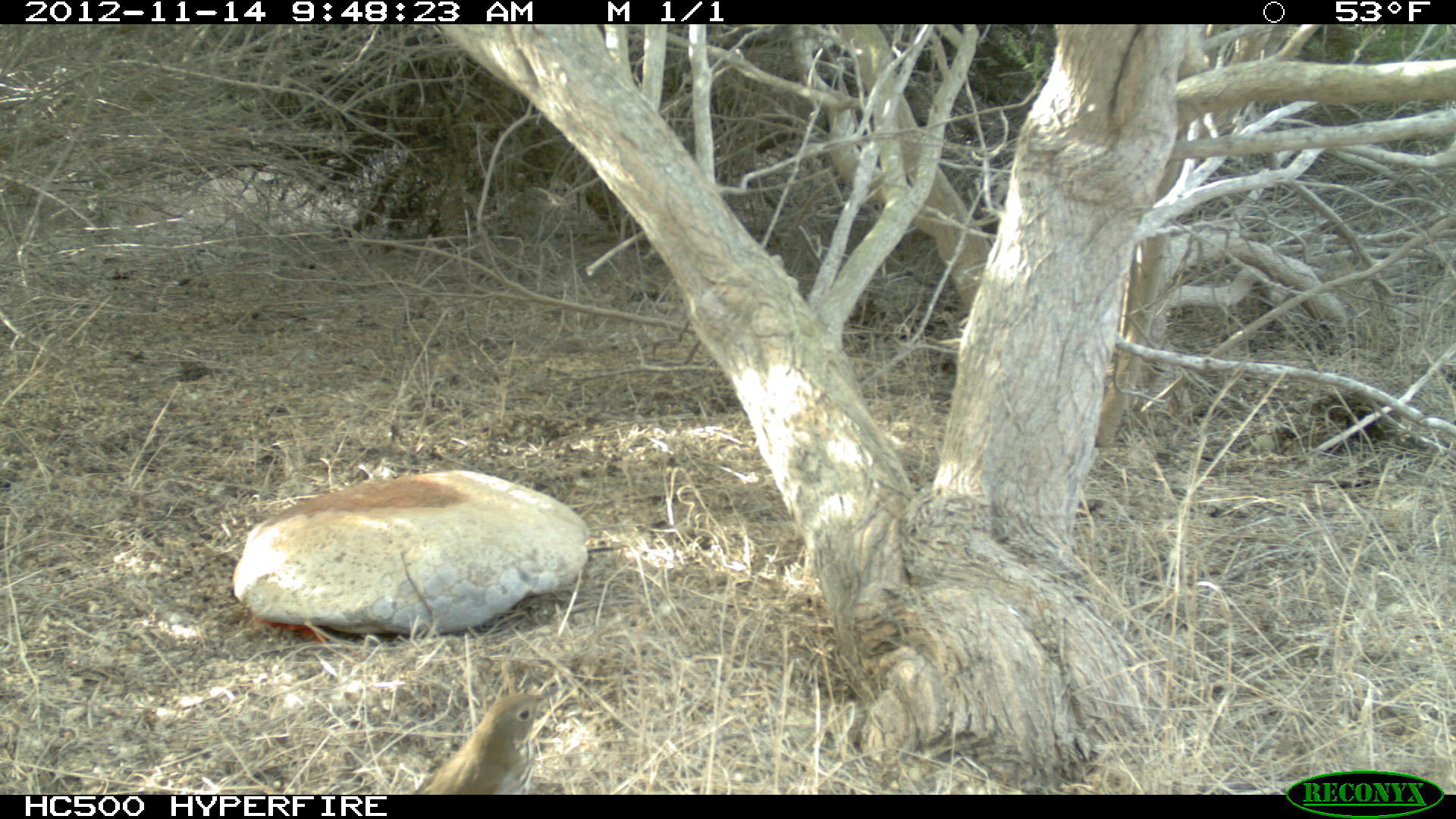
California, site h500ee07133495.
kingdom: Animalia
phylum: Chordata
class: Aves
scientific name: Aves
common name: bird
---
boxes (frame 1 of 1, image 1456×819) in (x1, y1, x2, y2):
bird: (413, 686, 561, 794)